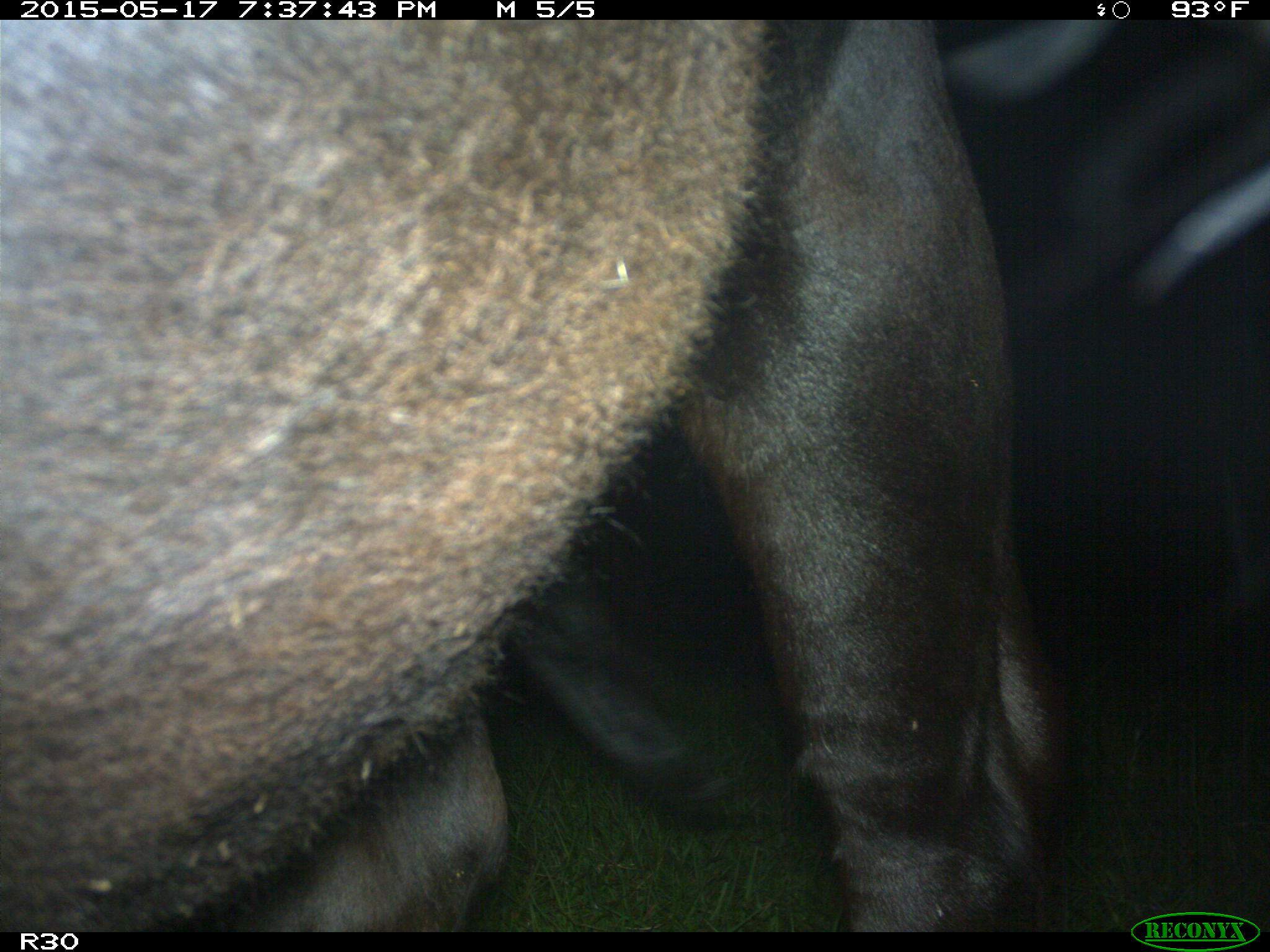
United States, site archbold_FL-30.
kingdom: Animalia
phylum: Chordata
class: Mammalia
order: Artiodactyla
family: Bovidae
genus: Bos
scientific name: Bos taurus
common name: domestic cow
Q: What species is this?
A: Bos taurus (domestic cow).